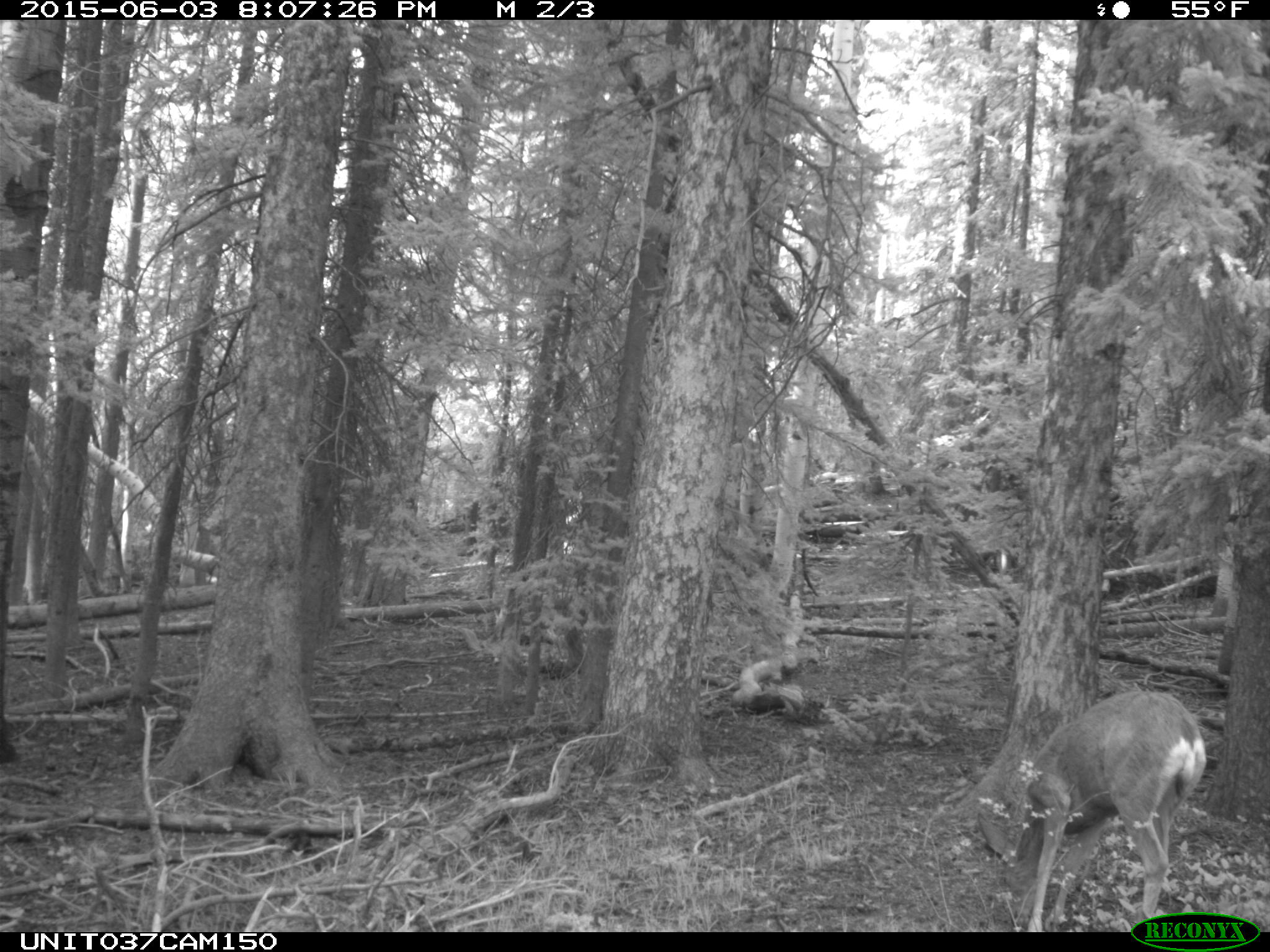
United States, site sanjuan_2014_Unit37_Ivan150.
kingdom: Animalia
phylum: Chordata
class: Mammalia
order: Artiodactyla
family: Cervidae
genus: Odocoileus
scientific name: Odocoileus hemionus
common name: mule deer